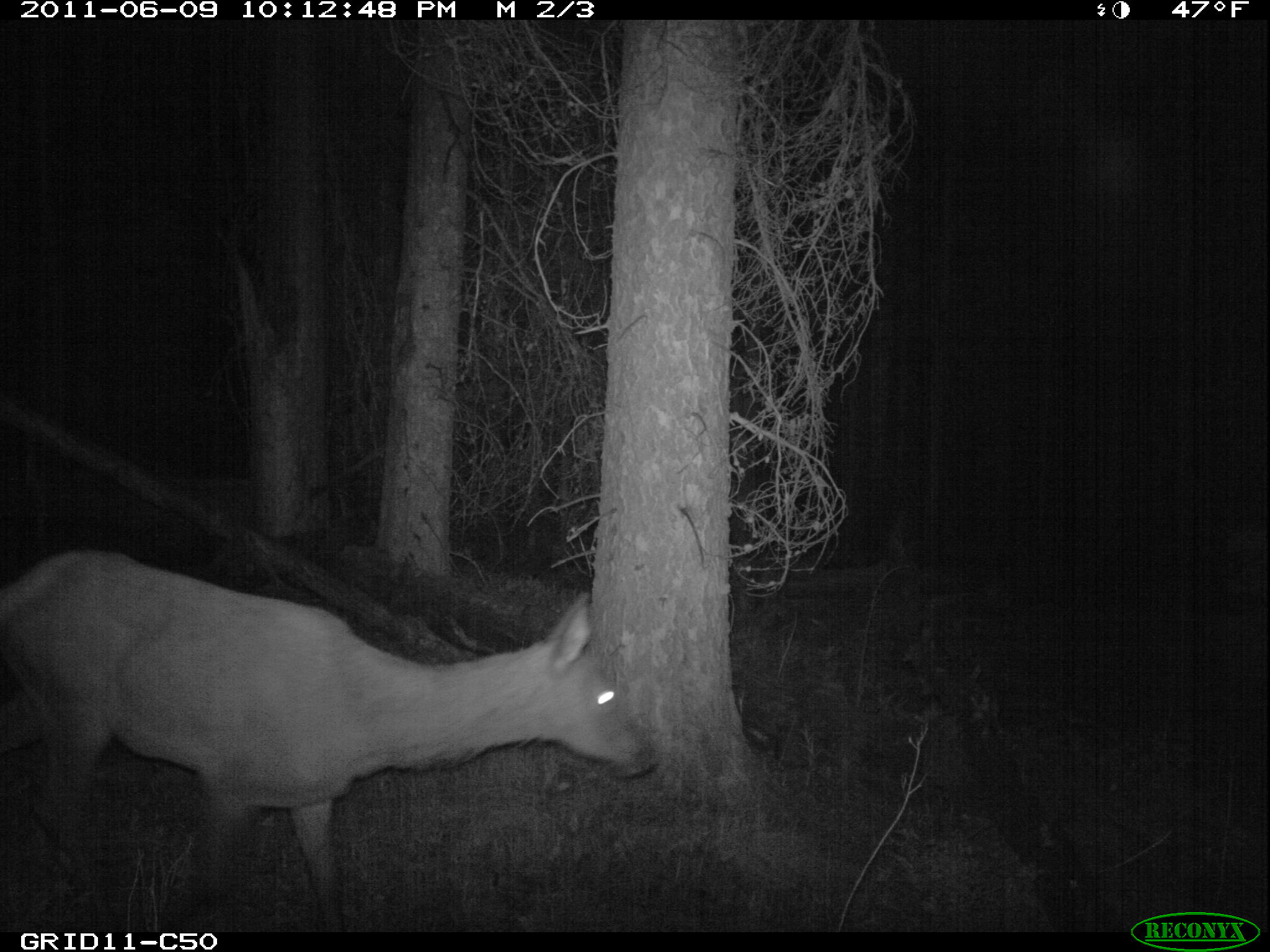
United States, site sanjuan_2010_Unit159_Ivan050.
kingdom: Animalia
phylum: Chordata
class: Mammalia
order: Artiodactyla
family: Cervidae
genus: Cervus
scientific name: Cervus elaphus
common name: red deer